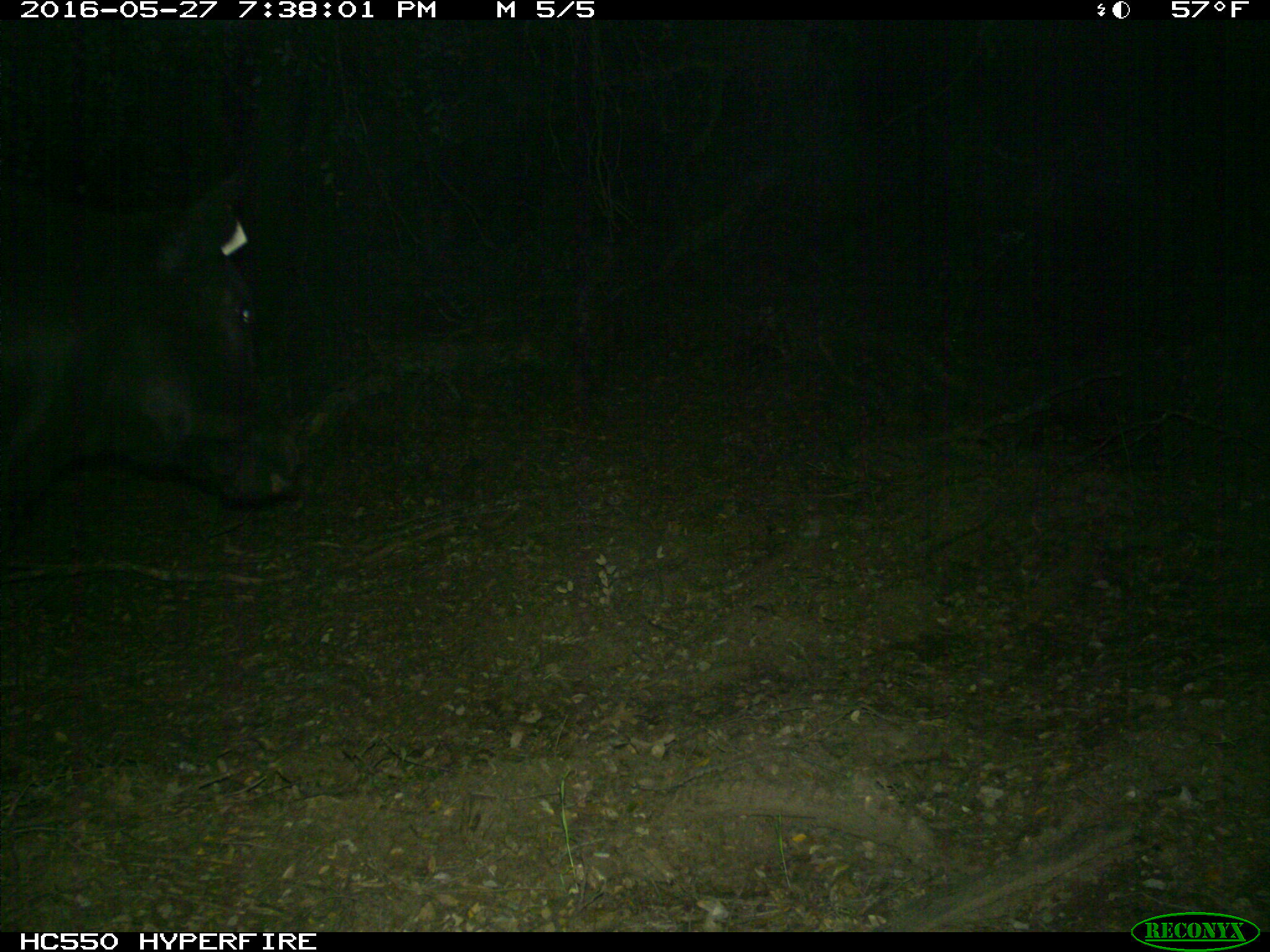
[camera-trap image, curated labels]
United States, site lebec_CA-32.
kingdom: Animalia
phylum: Chordata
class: Mammalia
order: Artiodactyla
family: Bovidae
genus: Bos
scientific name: Bos taurus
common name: domestic cow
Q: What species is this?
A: Bos taurus (domestic cow).